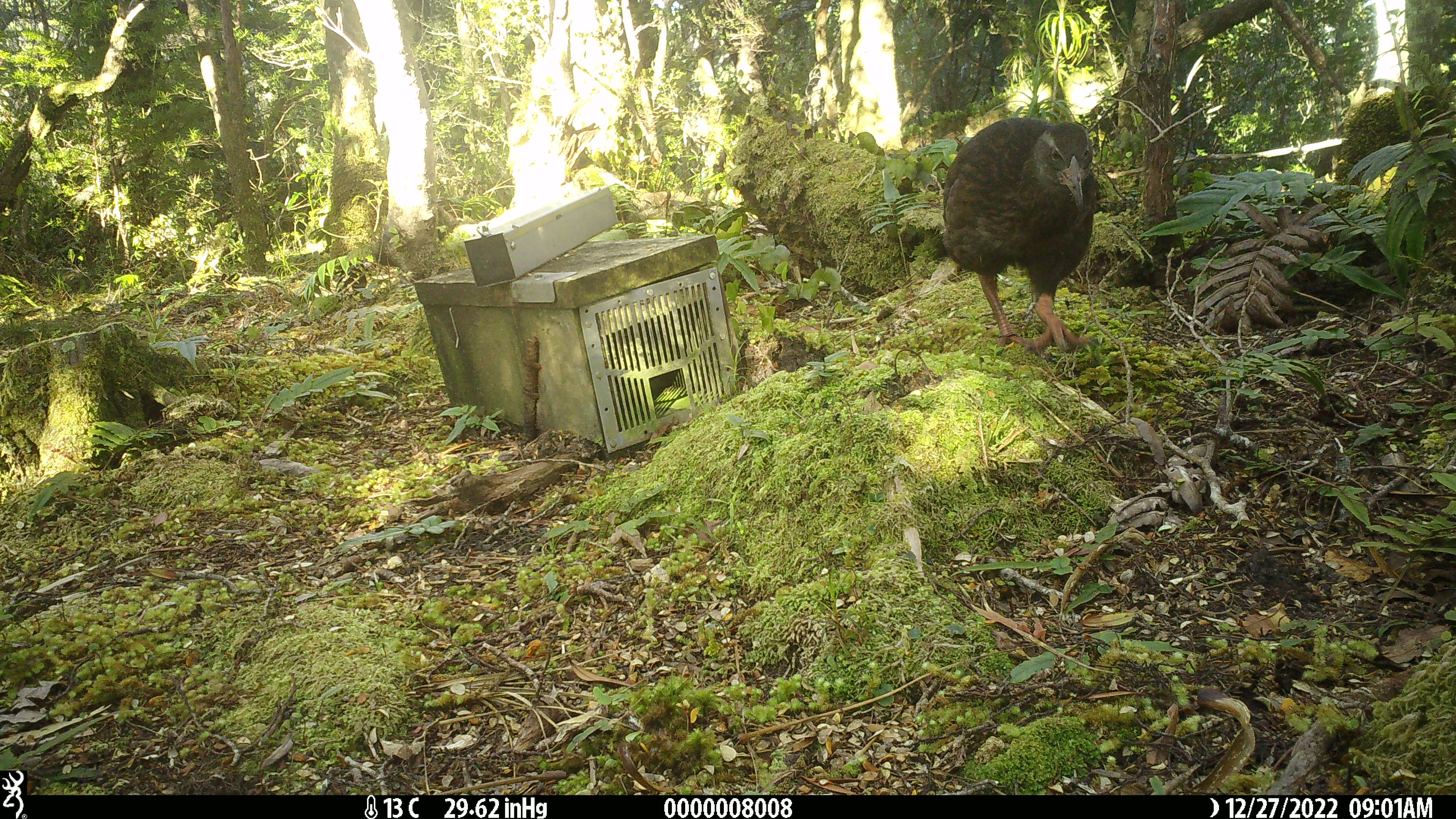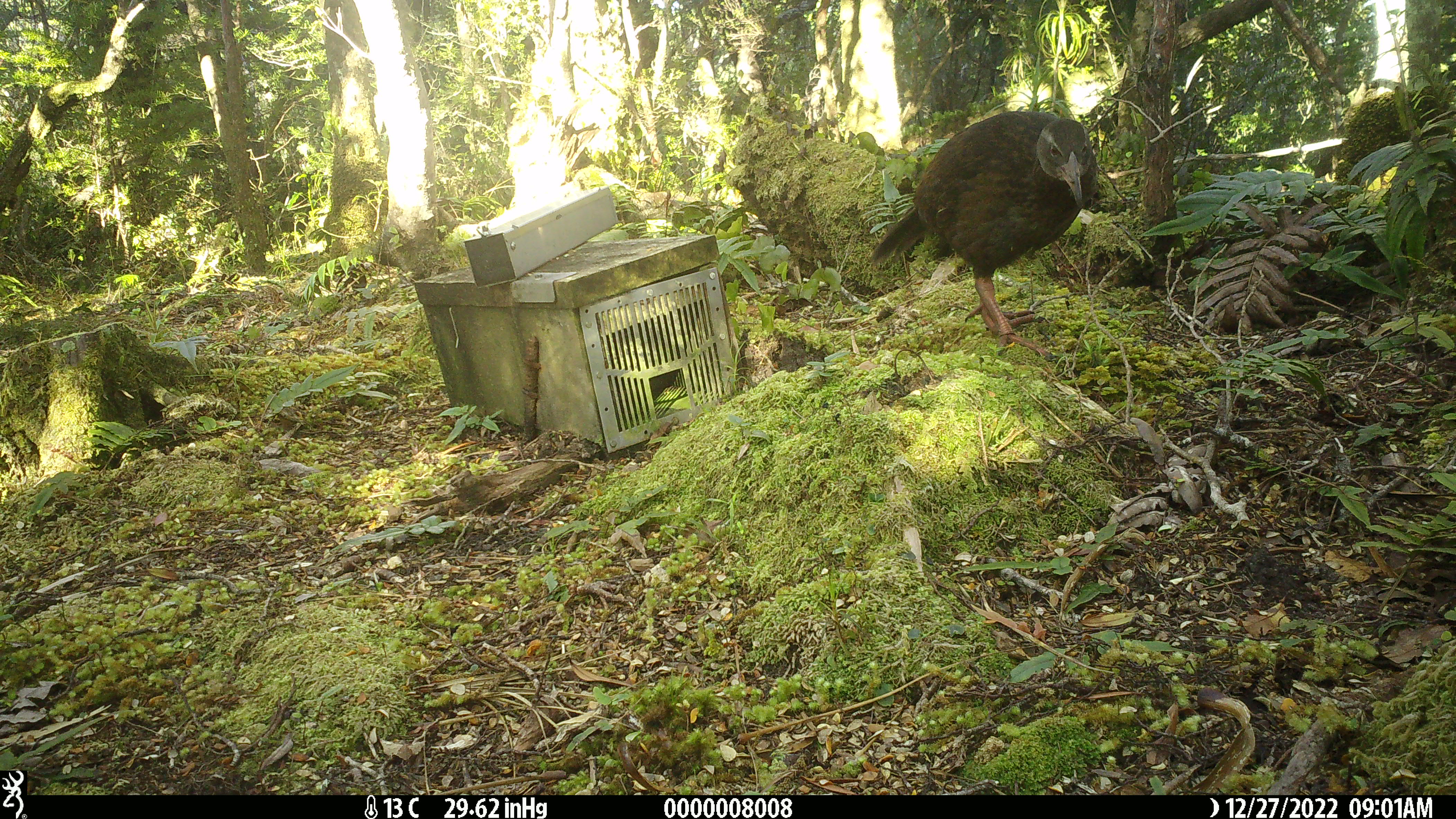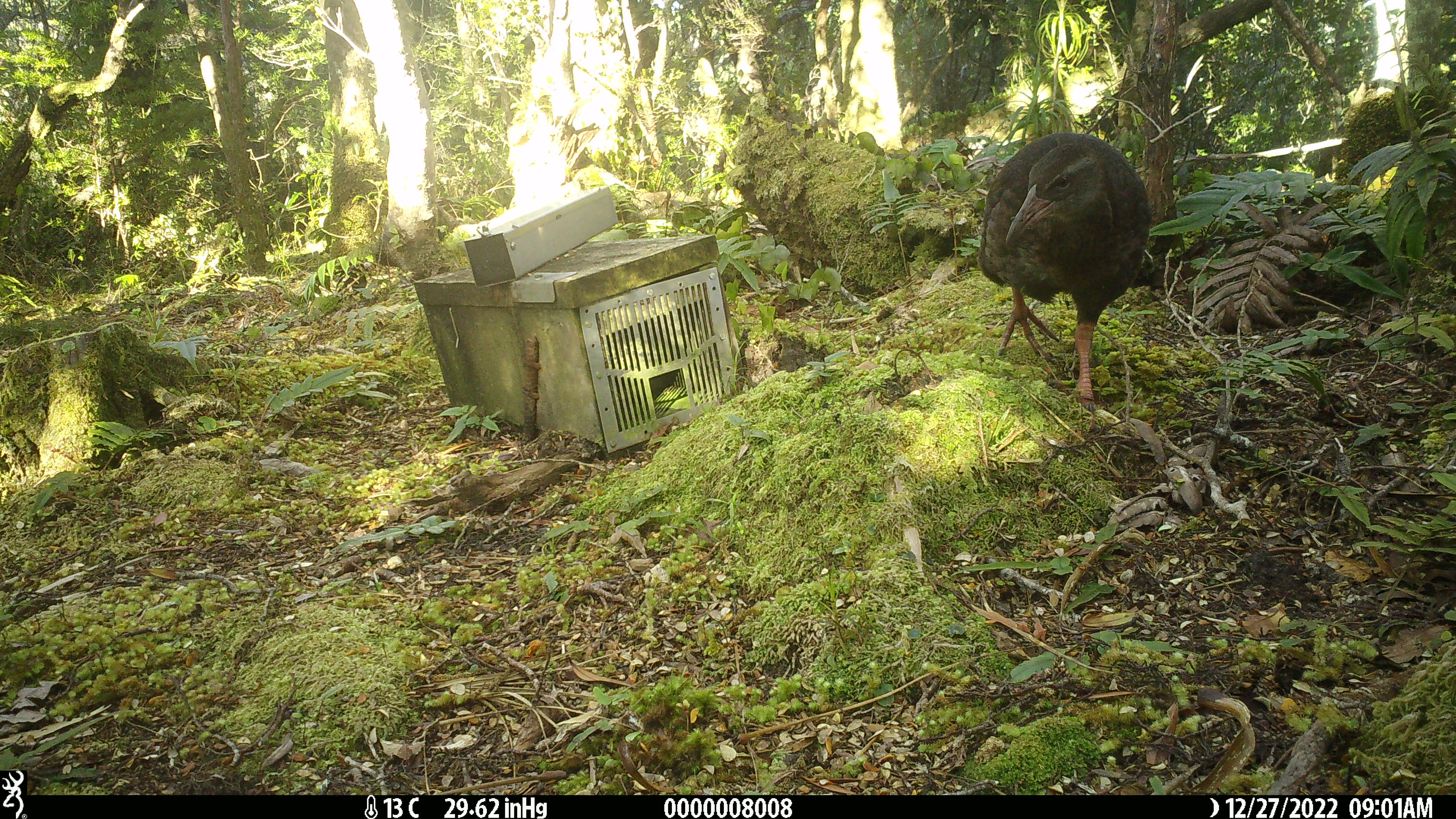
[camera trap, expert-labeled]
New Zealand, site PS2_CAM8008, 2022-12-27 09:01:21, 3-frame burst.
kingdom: Animalia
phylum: Chordata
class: Aves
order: Gruiformes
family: Rallidae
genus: Gallirallus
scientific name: Gallirallus australis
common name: weka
Weka (Gallirallus australis).